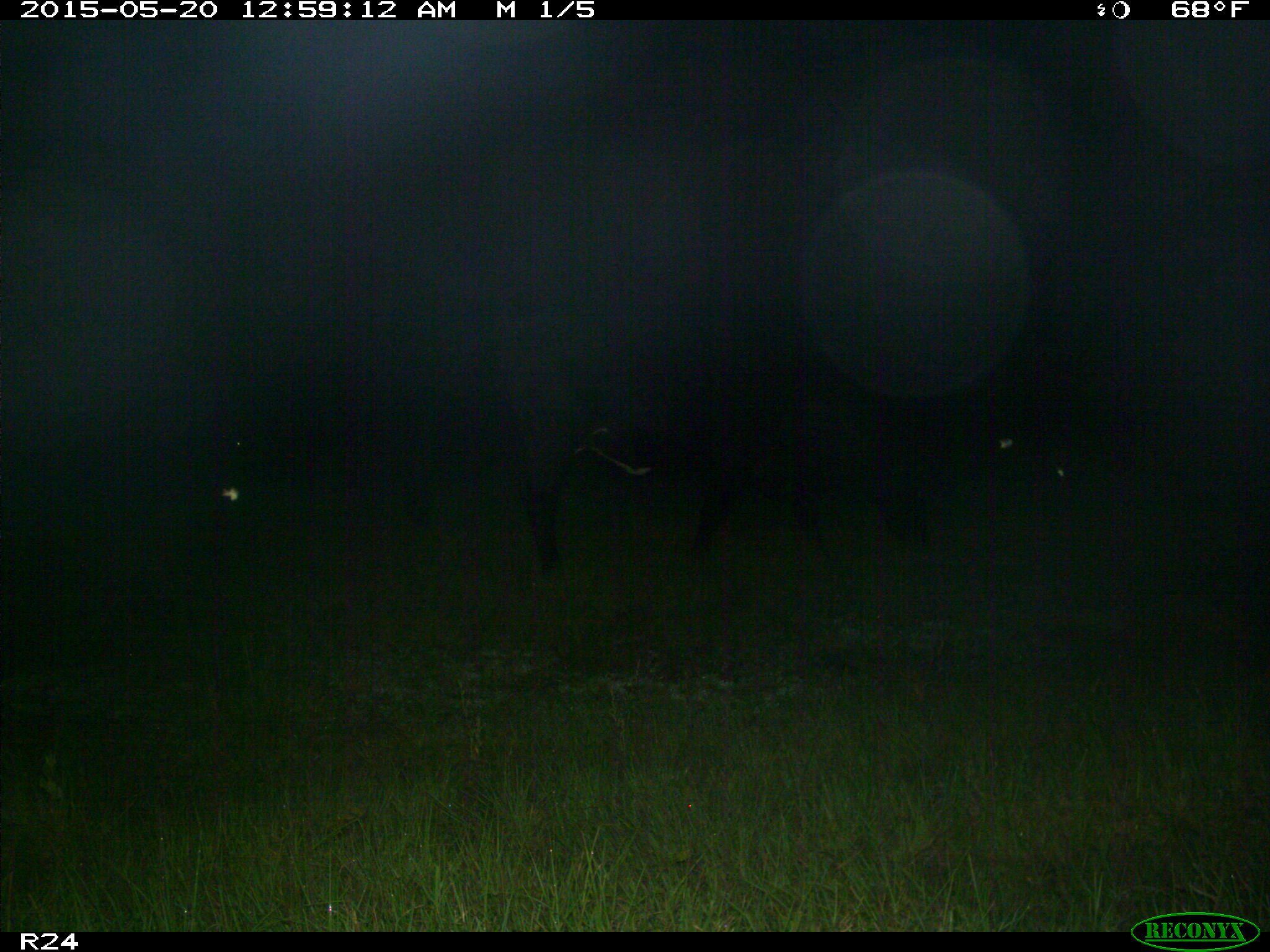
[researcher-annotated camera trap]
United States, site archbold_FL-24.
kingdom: Animalia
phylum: Chordata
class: Mammalia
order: Artiodactyla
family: Bovidae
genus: Bos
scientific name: Bos taurus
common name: domestic cow